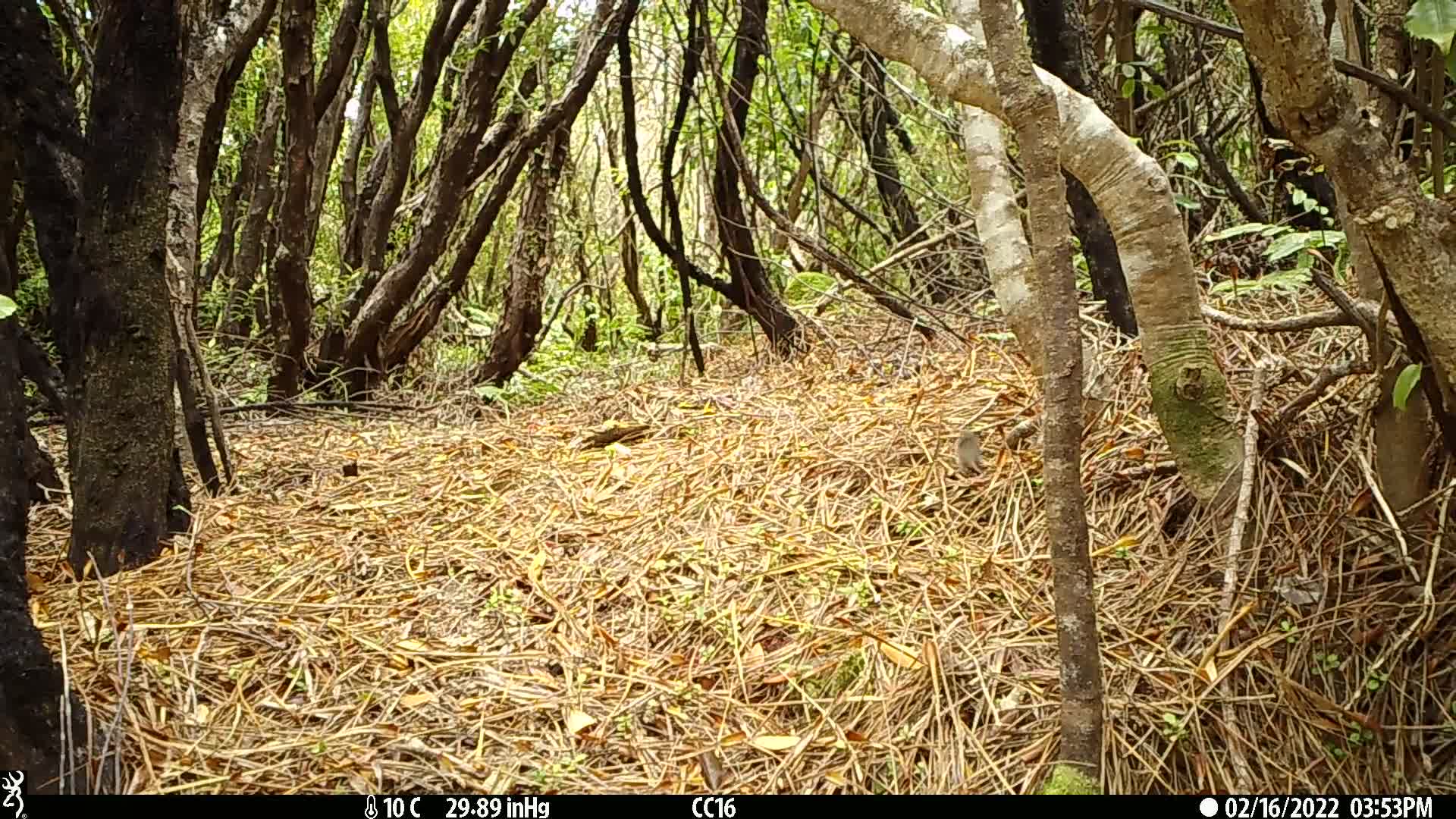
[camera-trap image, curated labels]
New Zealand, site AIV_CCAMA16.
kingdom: Animalia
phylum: Chordata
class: Mammalia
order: Rodentia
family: Muridae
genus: Mus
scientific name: Mus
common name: mouse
Mouse (Mus).